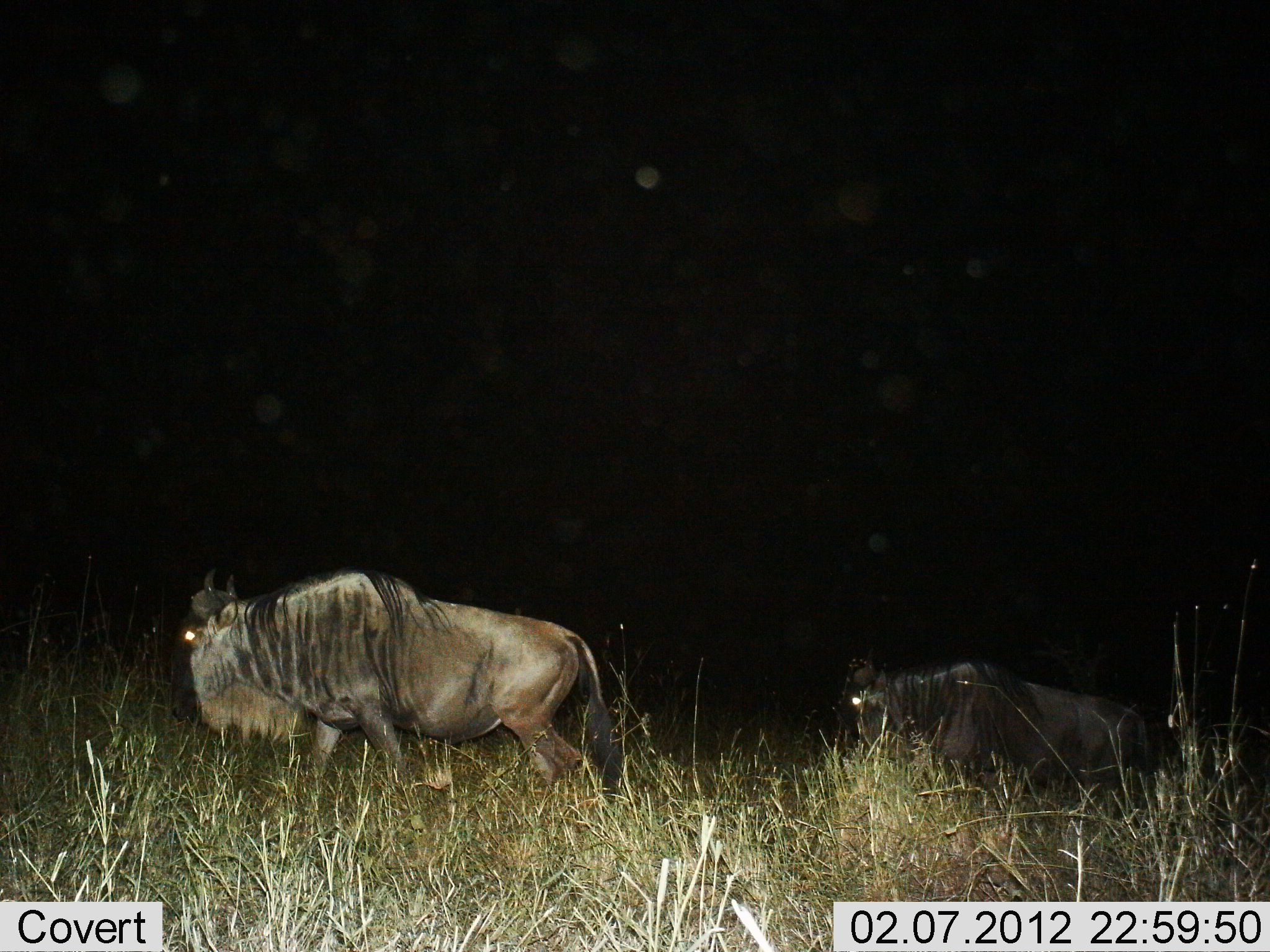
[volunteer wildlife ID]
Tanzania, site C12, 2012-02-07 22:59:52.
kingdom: Animalia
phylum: Chordata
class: Mammalia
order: Artiodactyla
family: Bovidae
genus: Connochaetes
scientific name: Connochaetes taurinus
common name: blue wildebeest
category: wildebeest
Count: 2.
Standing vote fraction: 13%.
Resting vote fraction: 0%.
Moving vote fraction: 80%.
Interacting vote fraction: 0%.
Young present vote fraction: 0%.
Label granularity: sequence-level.